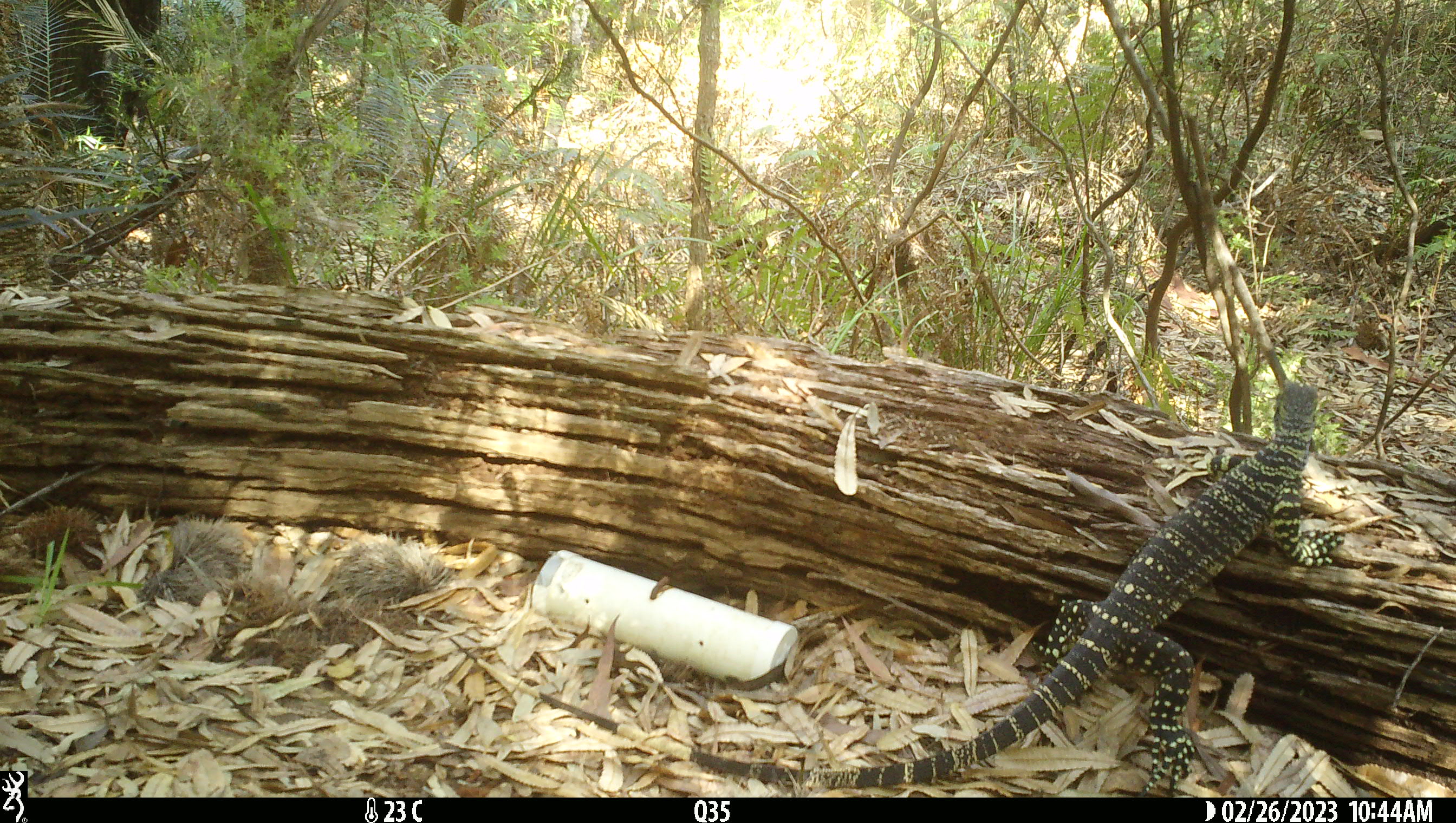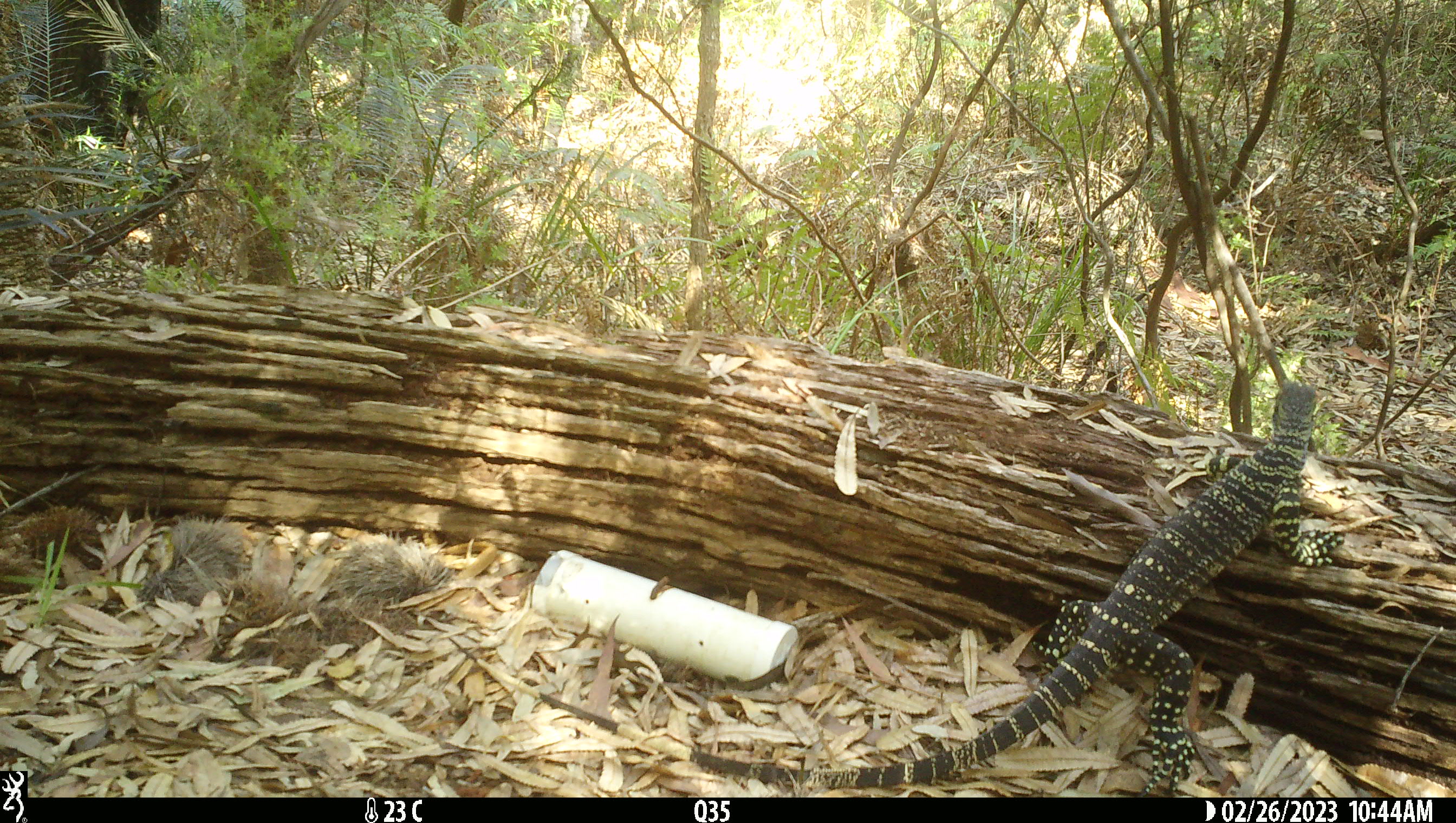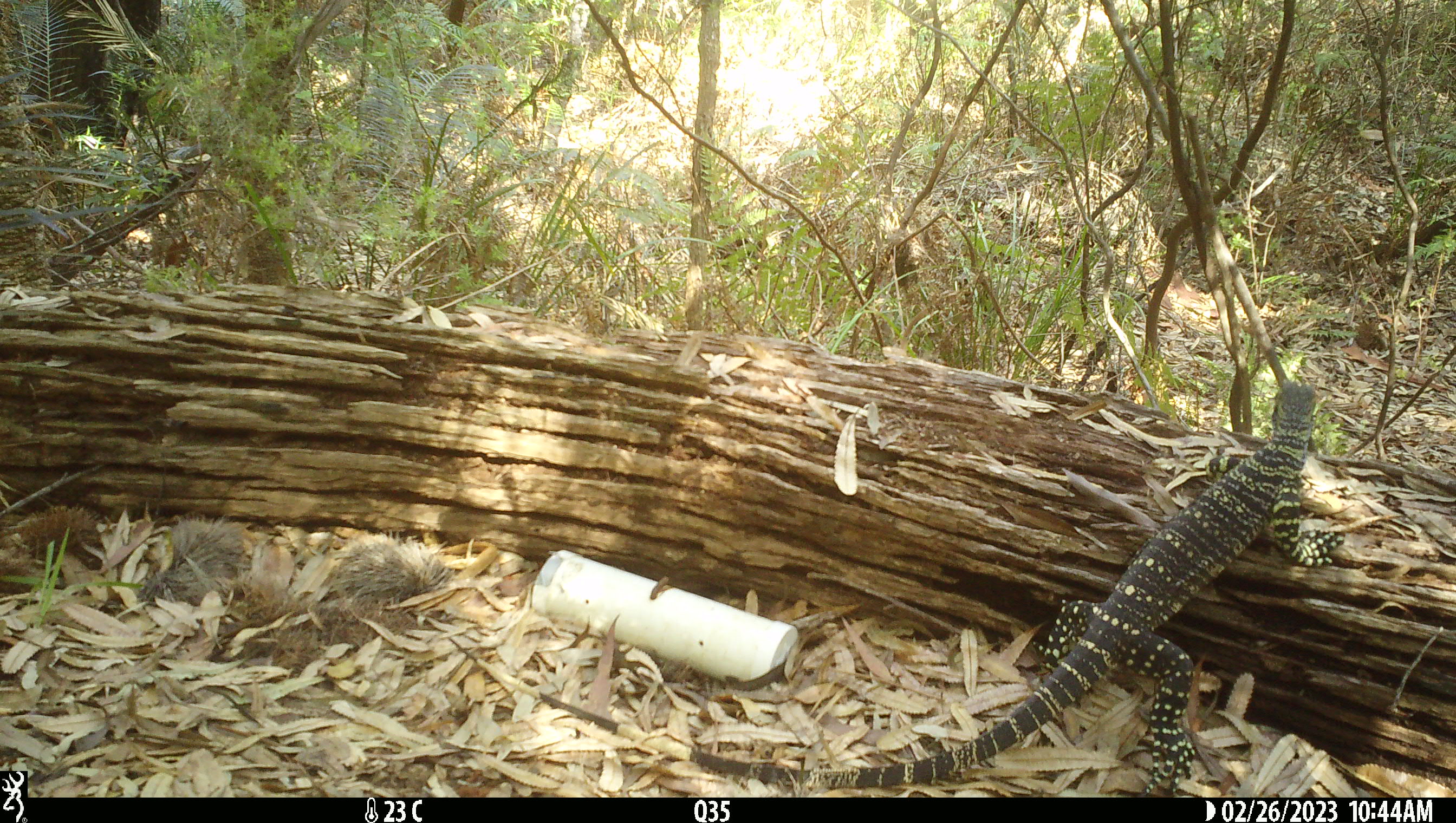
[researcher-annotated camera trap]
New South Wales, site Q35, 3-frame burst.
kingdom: Animalia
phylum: Chordata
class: Reptilia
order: Squamata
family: Varanidae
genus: Varanus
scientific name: Varanus varius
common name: lace monitor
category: goanna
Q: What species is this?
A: Goanna (lace monitor) (Varanus varius).